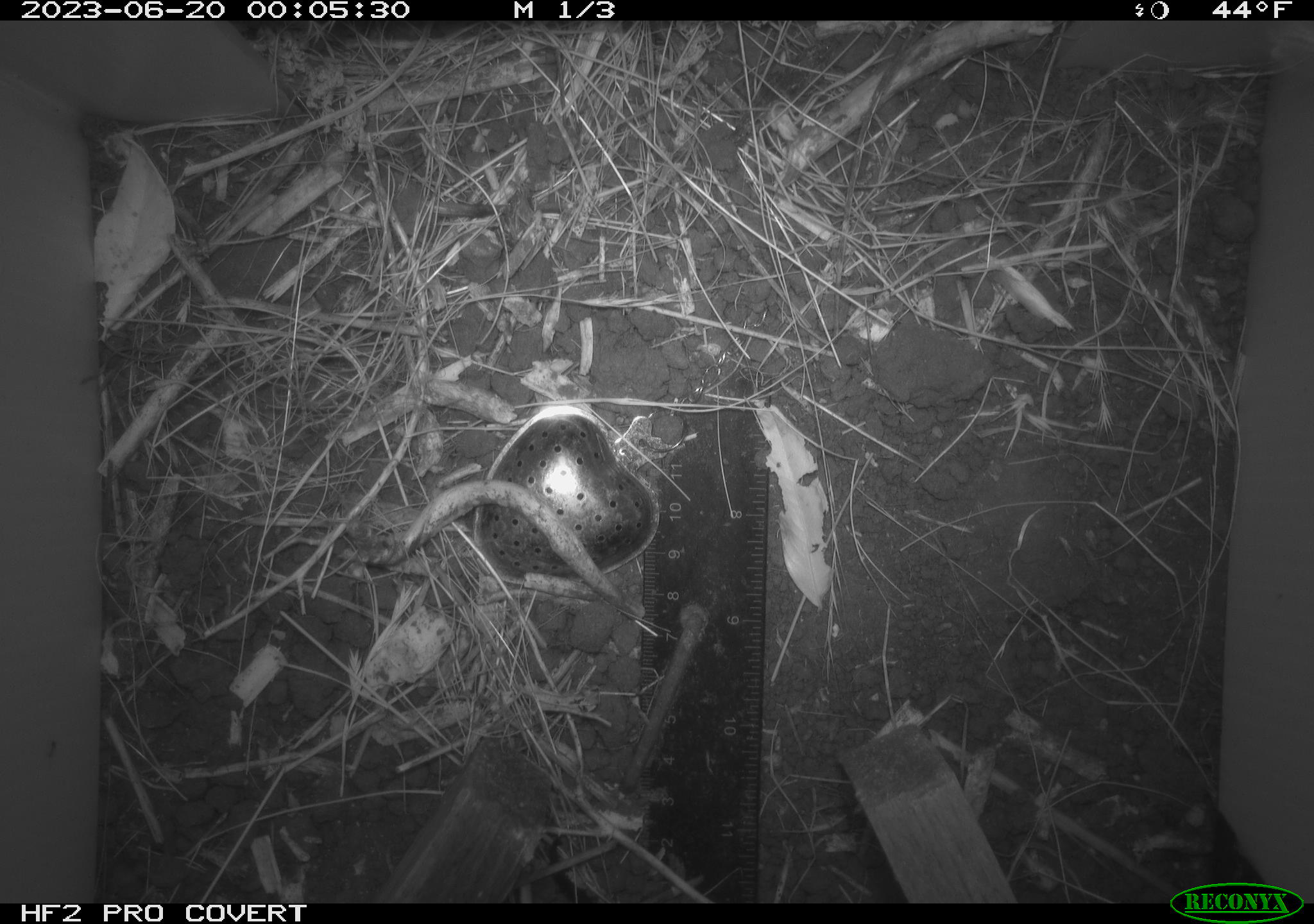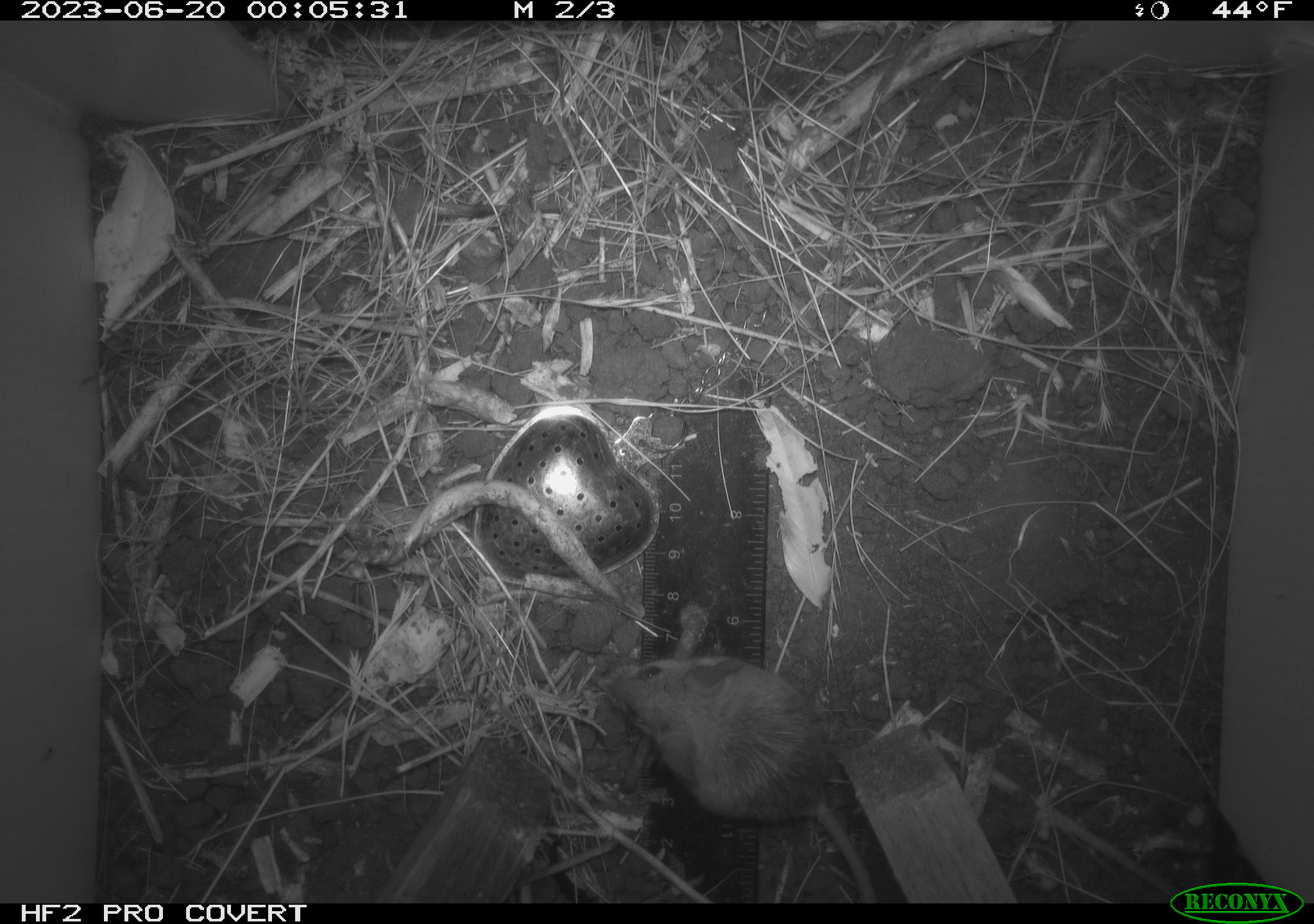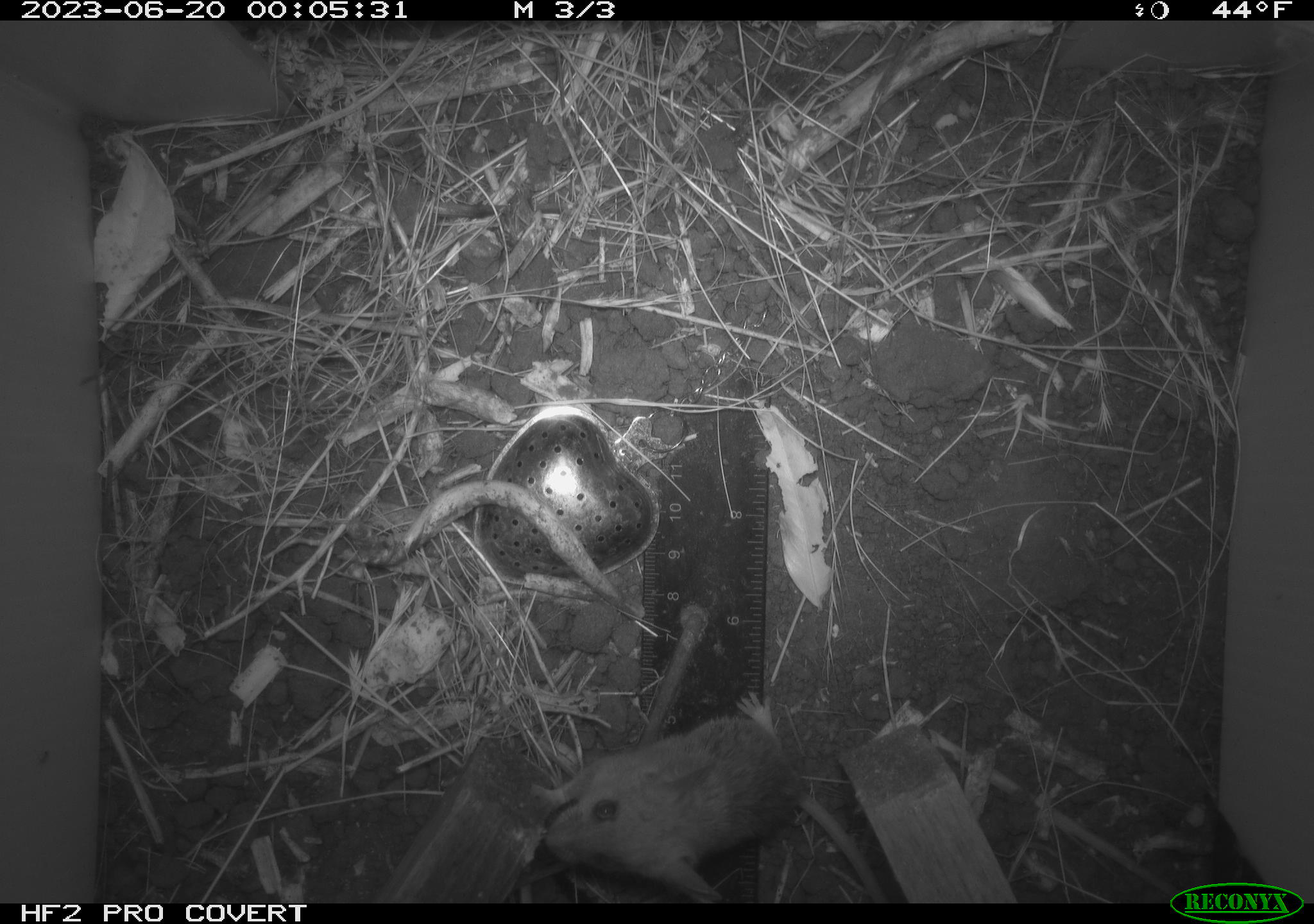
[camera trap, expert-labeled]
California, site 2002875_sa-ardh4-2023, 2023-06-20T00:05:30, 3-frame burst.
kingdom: Animalia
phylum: Chordata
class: Mammalia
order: Rodentia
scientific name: Rodentia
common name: mouse species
Mouse species (Rodentia).